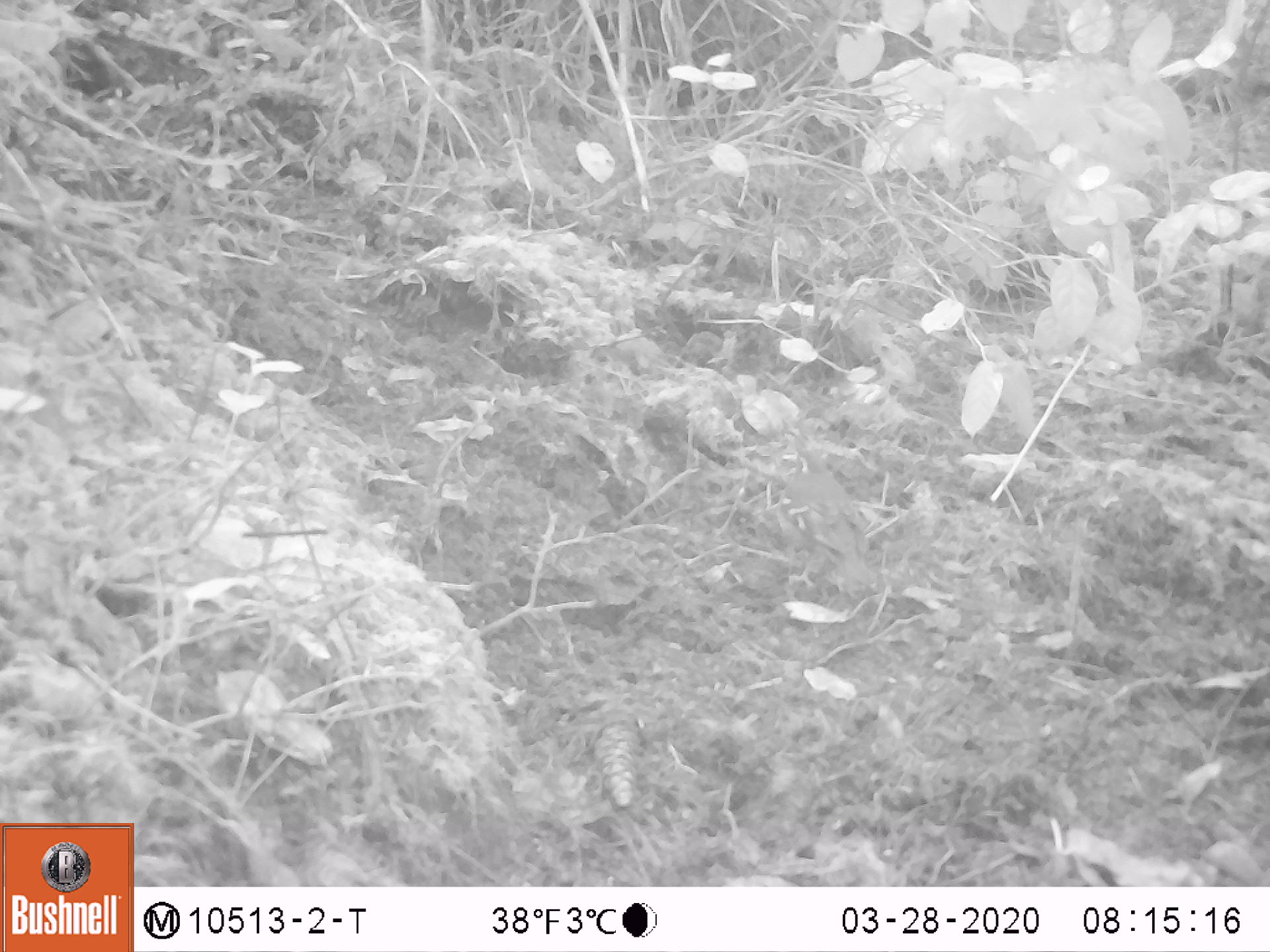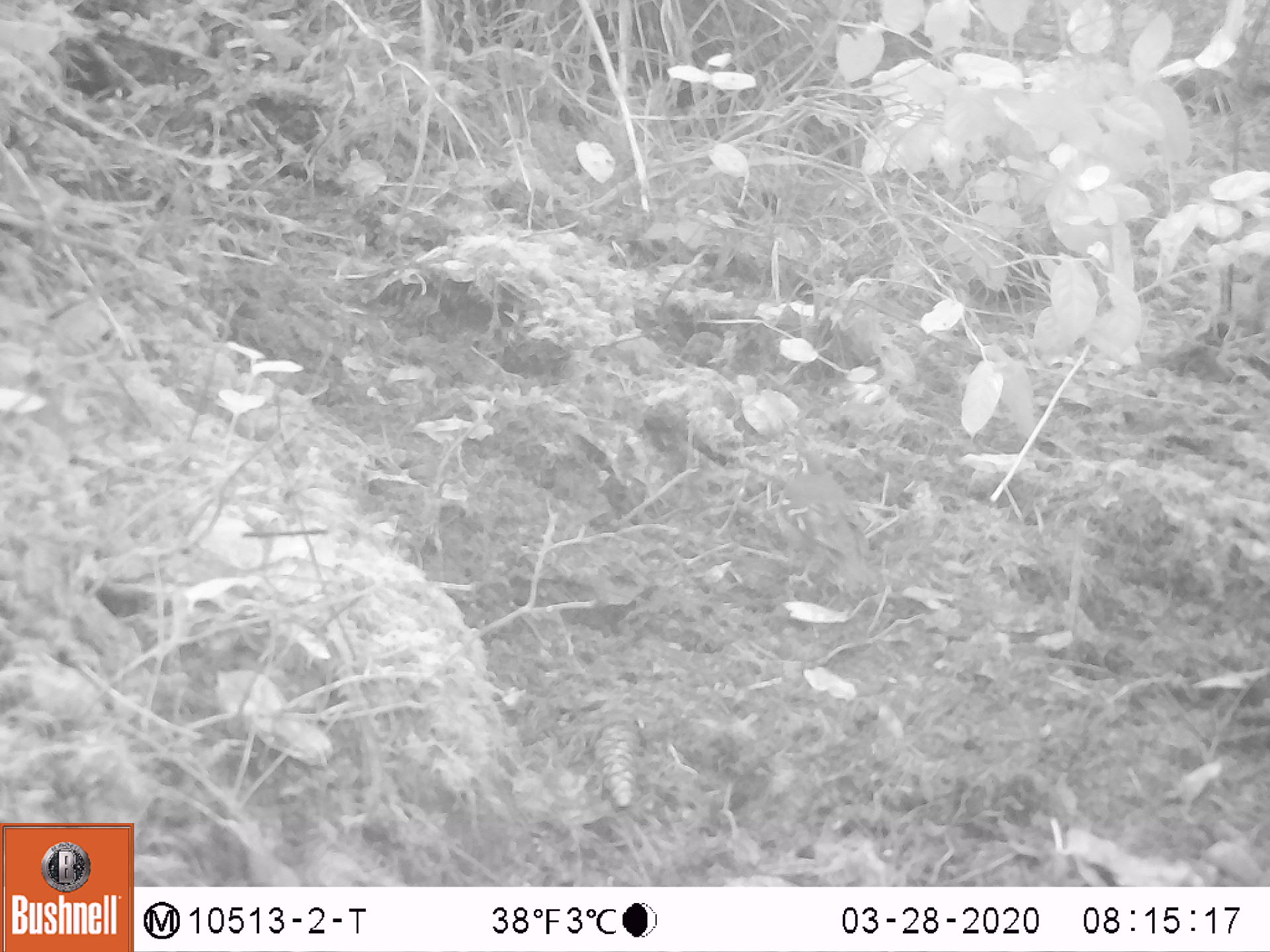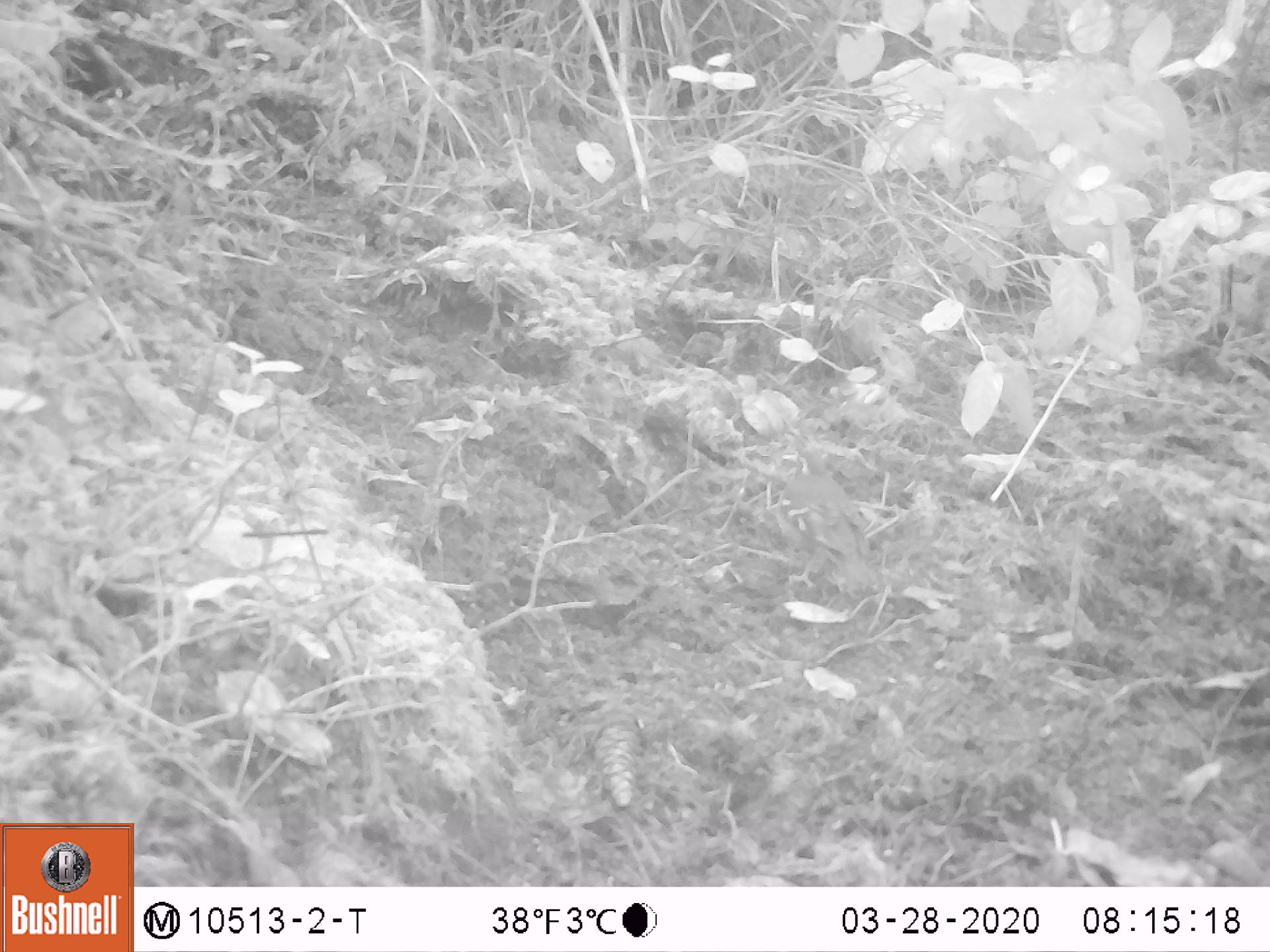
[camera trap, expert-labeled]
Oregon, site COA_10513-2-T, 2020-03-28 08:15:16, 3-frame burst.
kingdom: Animalia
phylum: Chordata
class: Aves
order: Passeriformes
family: Turdidae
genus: Ixoreus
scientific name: Ixoreus naevius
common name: varied thrush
Varied thrush (Ixoreus naevius).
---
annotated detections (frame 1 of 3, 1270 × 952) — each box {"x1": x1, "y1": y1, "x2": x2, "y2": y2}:
varied thrush: {"x1": 782, "y1": 442, "x2": 875, "y2": 608}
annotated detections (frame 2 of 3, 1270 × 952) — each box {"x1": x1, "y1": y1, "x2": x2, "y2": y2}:
varied thrush: {"x1": 775, "y1": 441, "x2": 875, "y2": 600}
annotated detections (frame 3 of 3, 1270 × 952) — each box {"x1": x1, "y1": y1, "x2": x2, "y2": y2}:
varied thrush: {"x1": 770, "y1": 441, "x2": 872, "y2": 599}